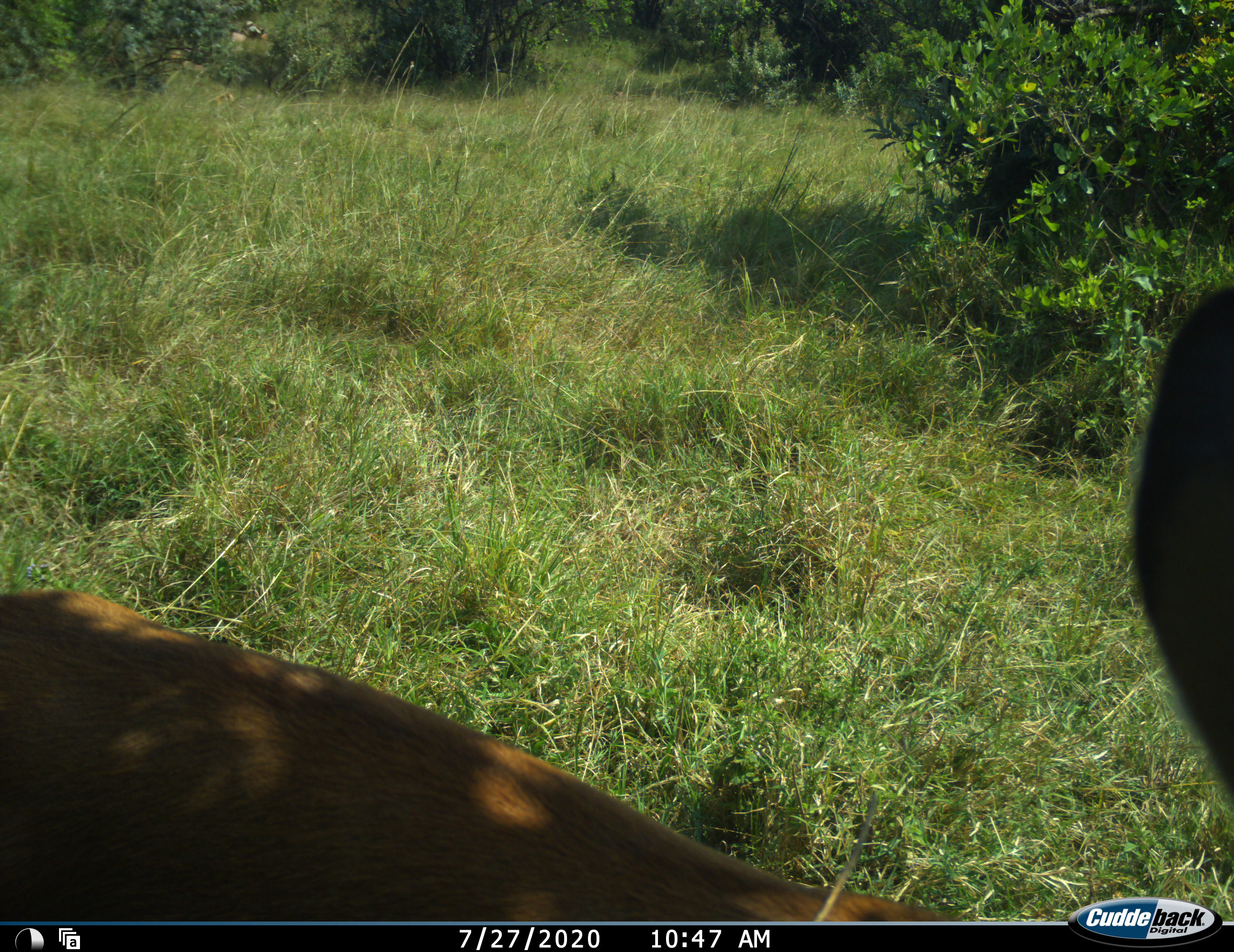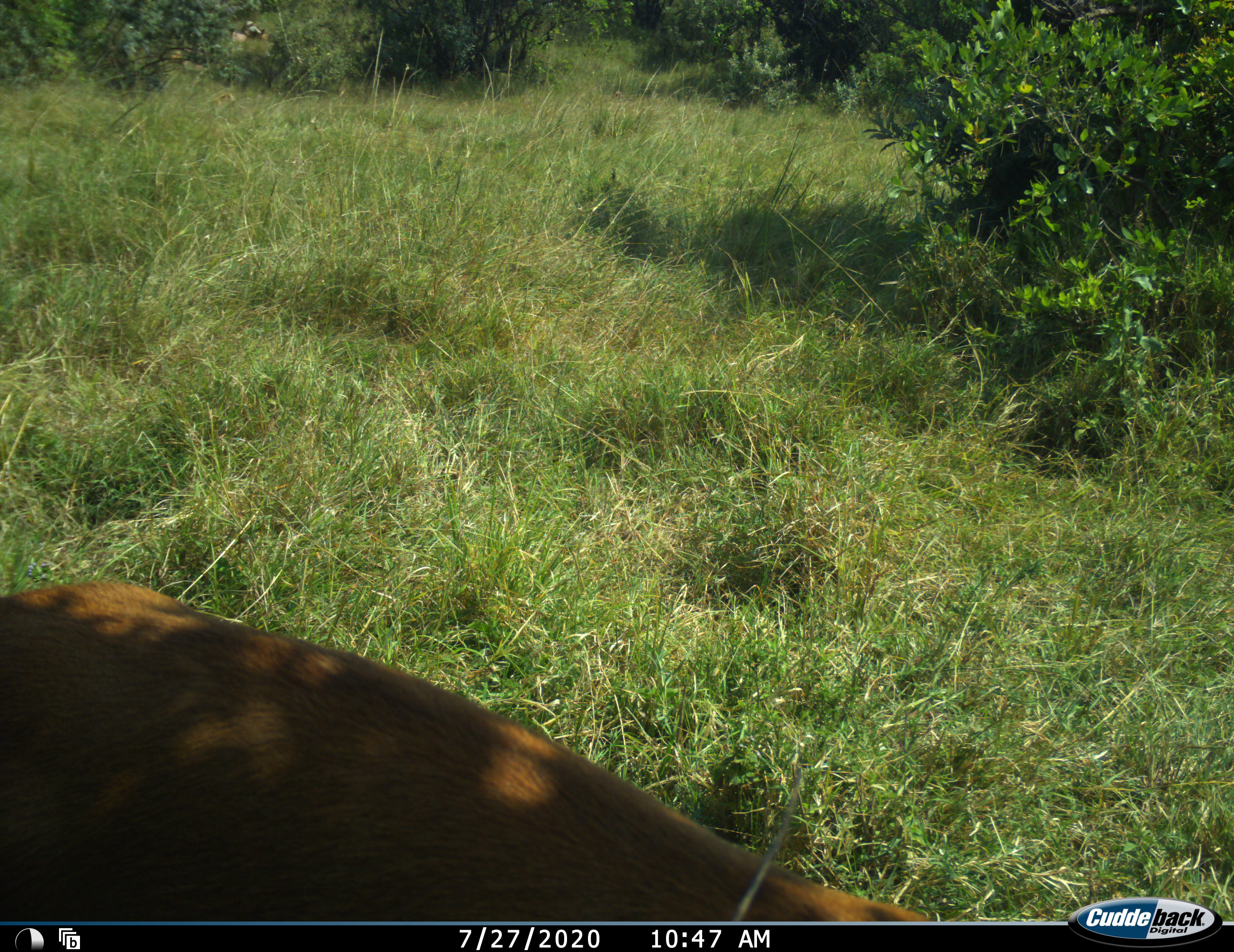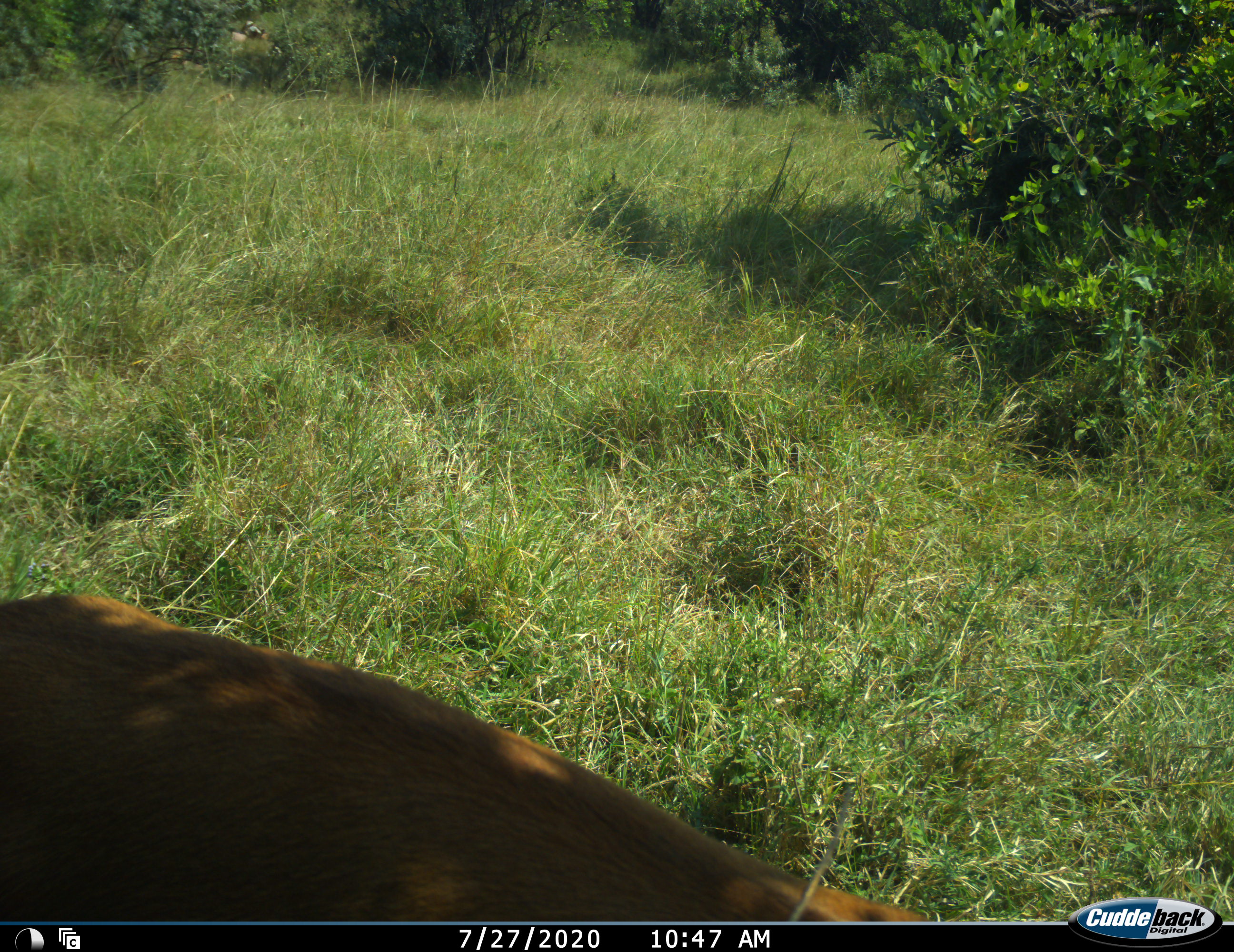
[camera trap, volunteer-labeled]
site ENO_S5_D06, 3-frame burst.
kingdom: Animalia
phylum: Chordata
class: Mammalia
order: Artiodactyla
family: Bovidae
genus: Aepyceros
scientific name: Aepyceros melampus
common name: impala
Impala (Aepyceros melampus), count 1. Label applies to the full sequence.